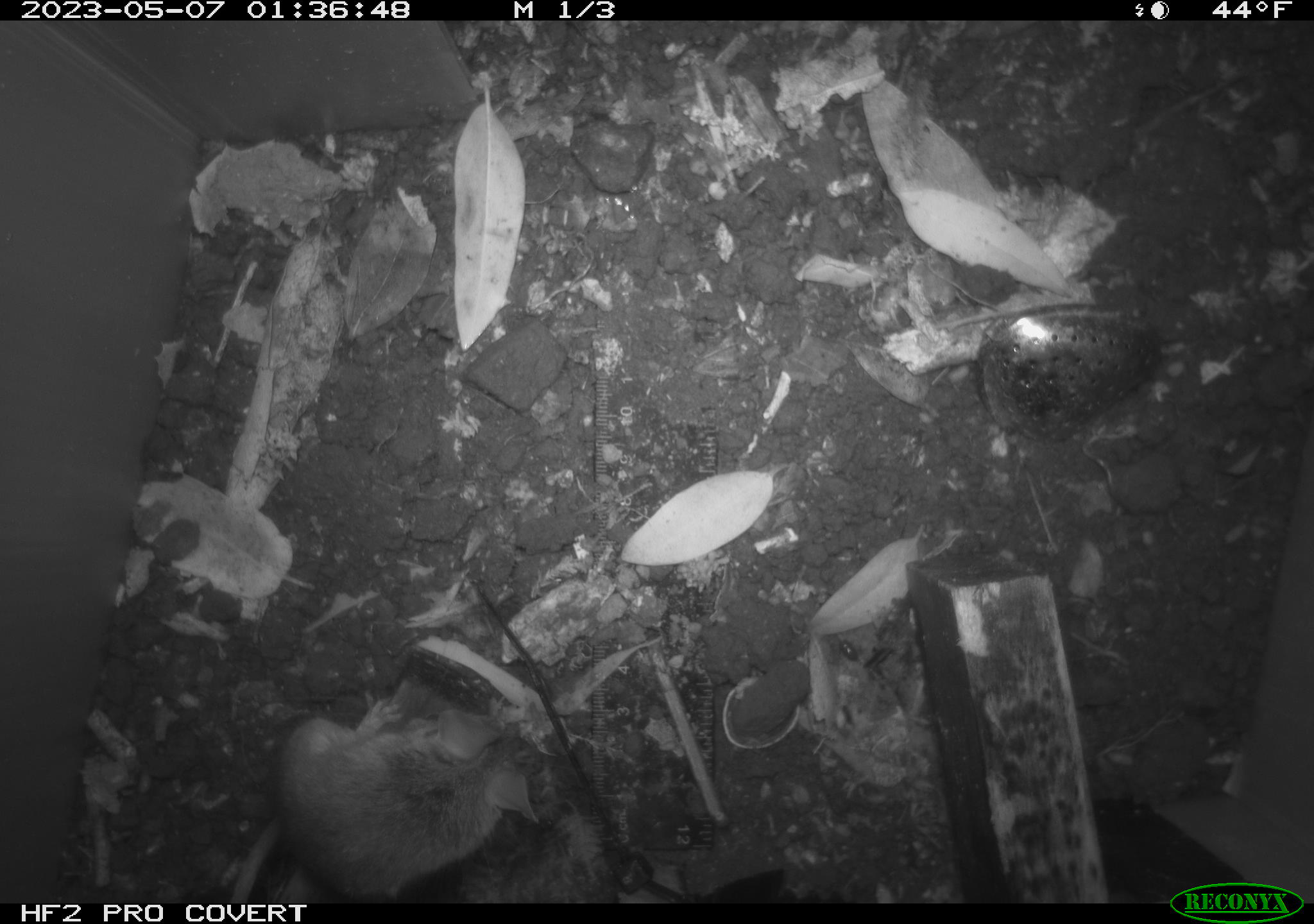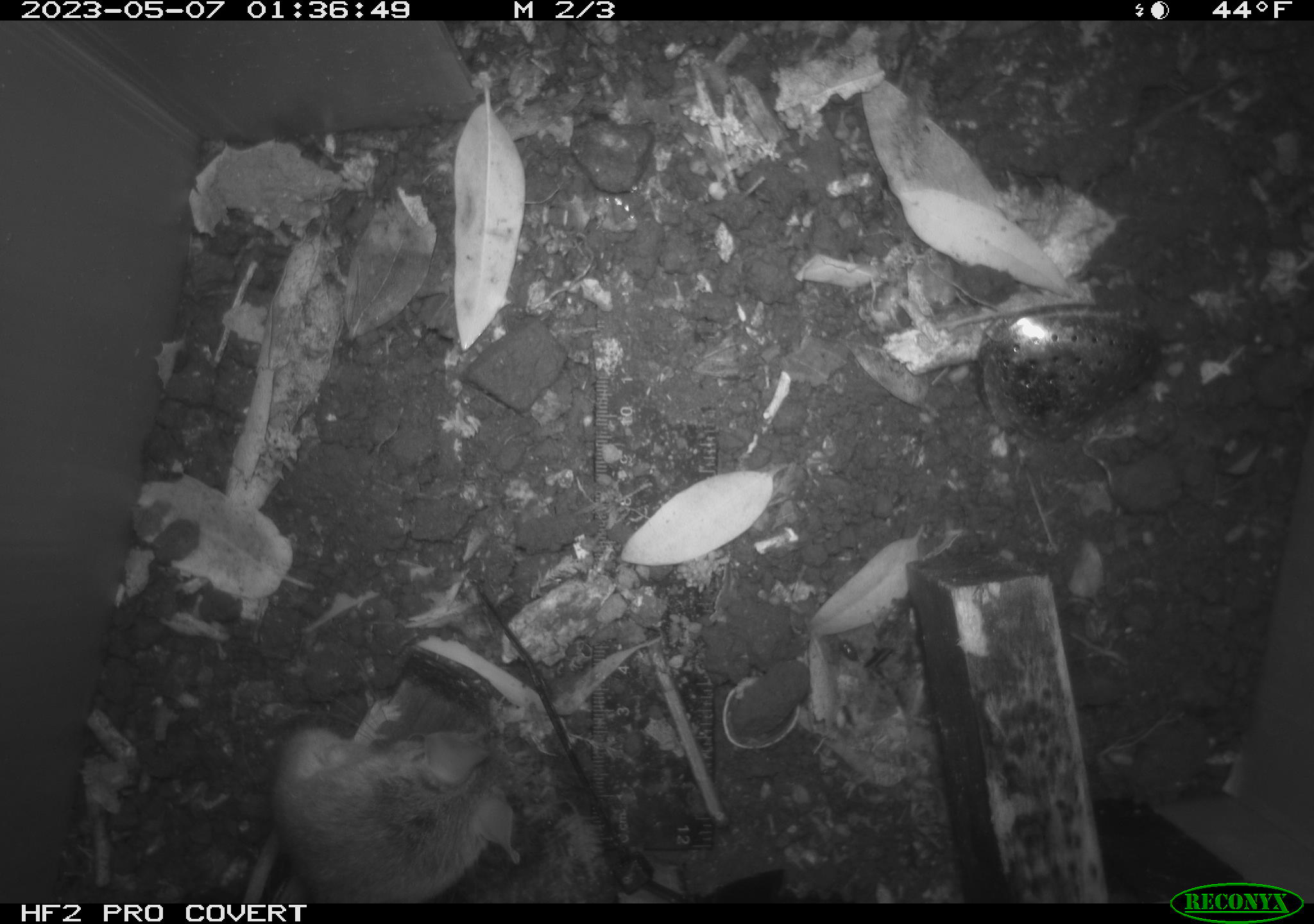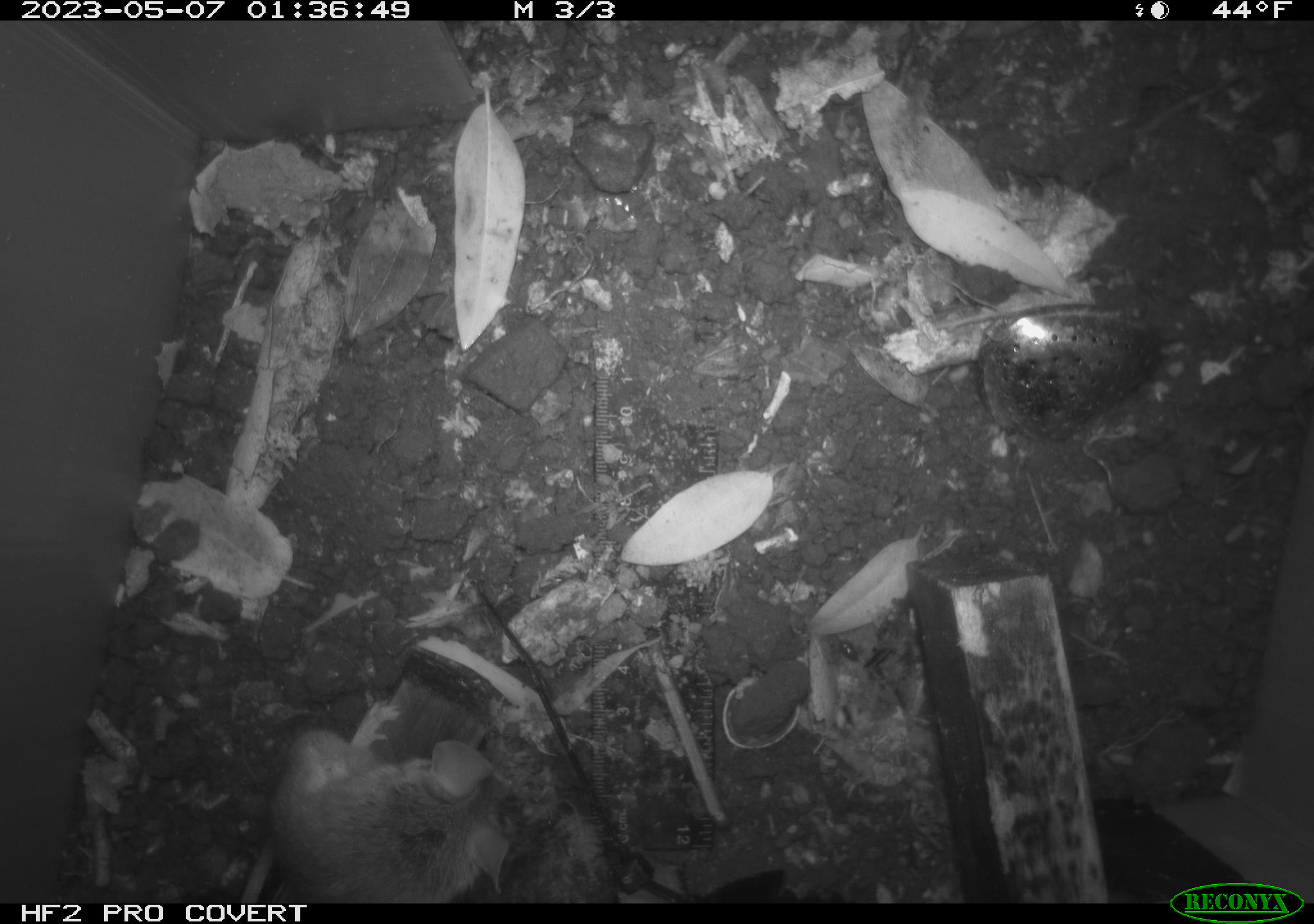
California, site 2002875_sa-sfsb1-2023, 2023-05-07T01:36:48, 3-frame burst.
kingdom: Animalia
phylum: Chordata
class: Mammalia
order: Rodentia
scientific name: Rodentia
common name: mouse species